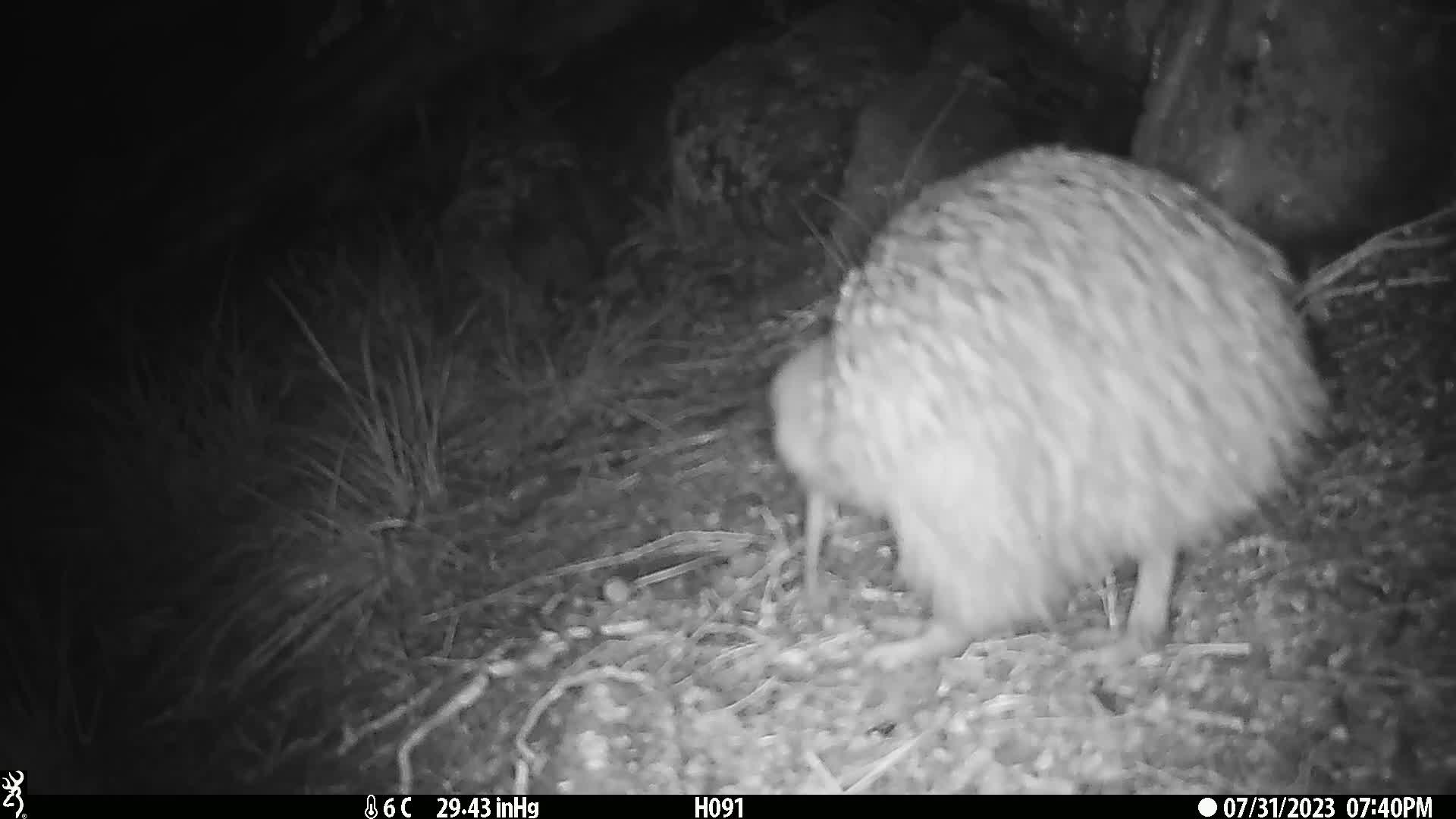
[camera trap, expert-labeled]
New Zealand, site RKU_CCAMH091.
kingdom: Animalia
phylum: Chordata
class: Aves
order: Apterygiformes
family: Apterygidae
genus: Apteryx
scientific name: Apteryx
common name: kiwi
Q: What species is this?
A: Kiwi (Apteryx).